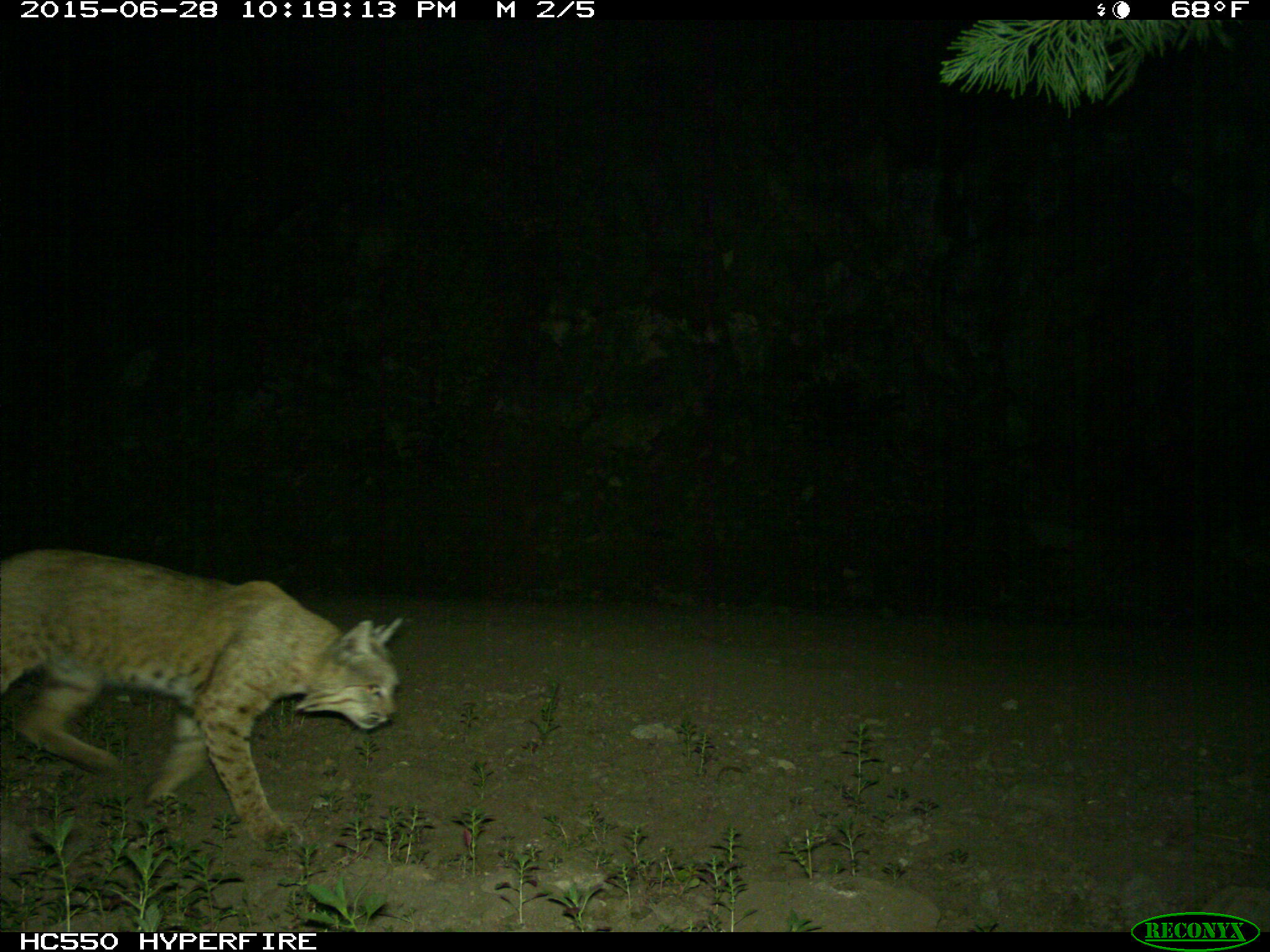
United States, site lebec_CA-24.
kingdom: Animalia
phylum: Chordata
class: Mammalia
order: Carnivora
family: Felidae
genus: Lynx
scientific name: Lynx rufus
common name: bobcat